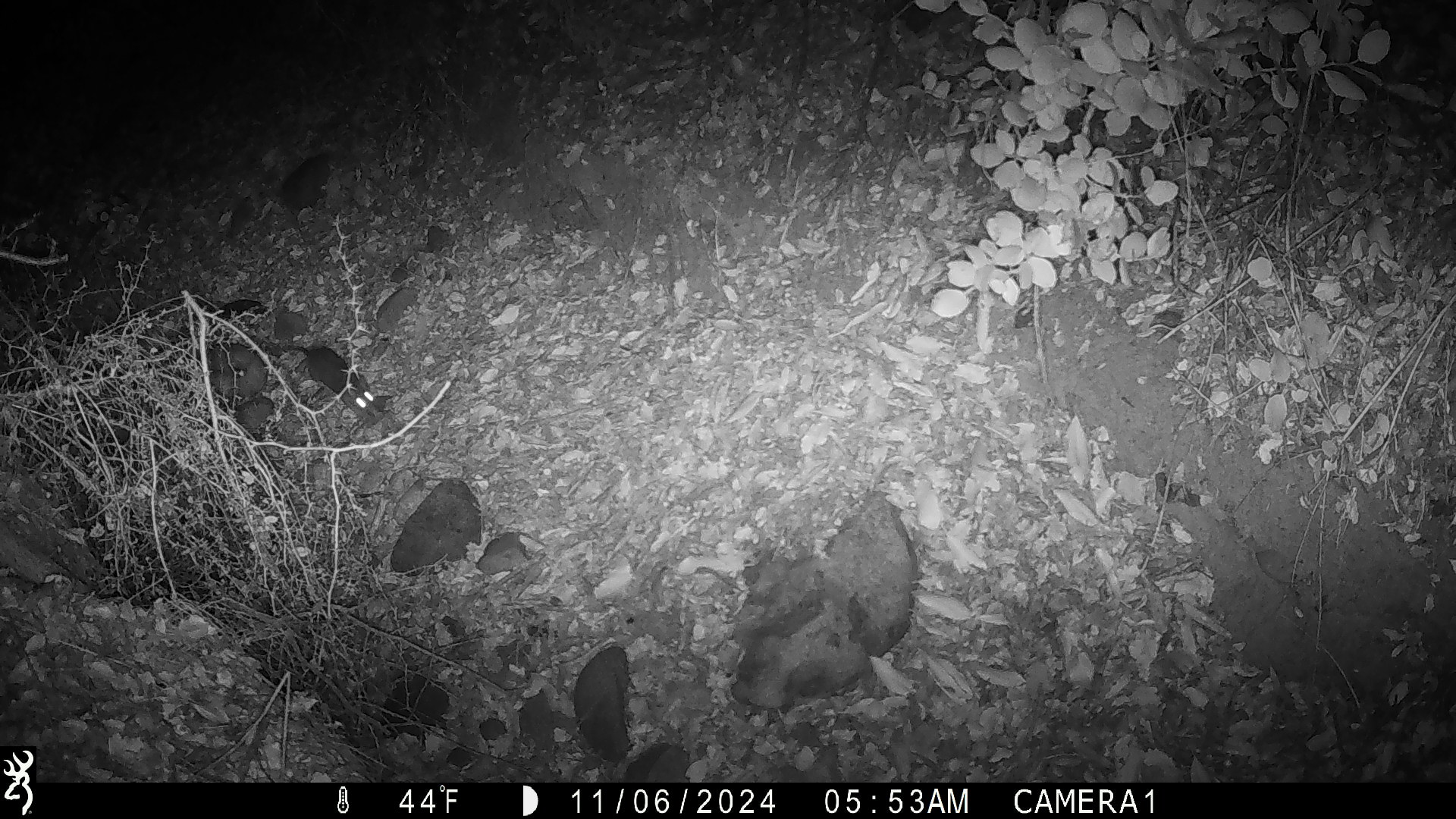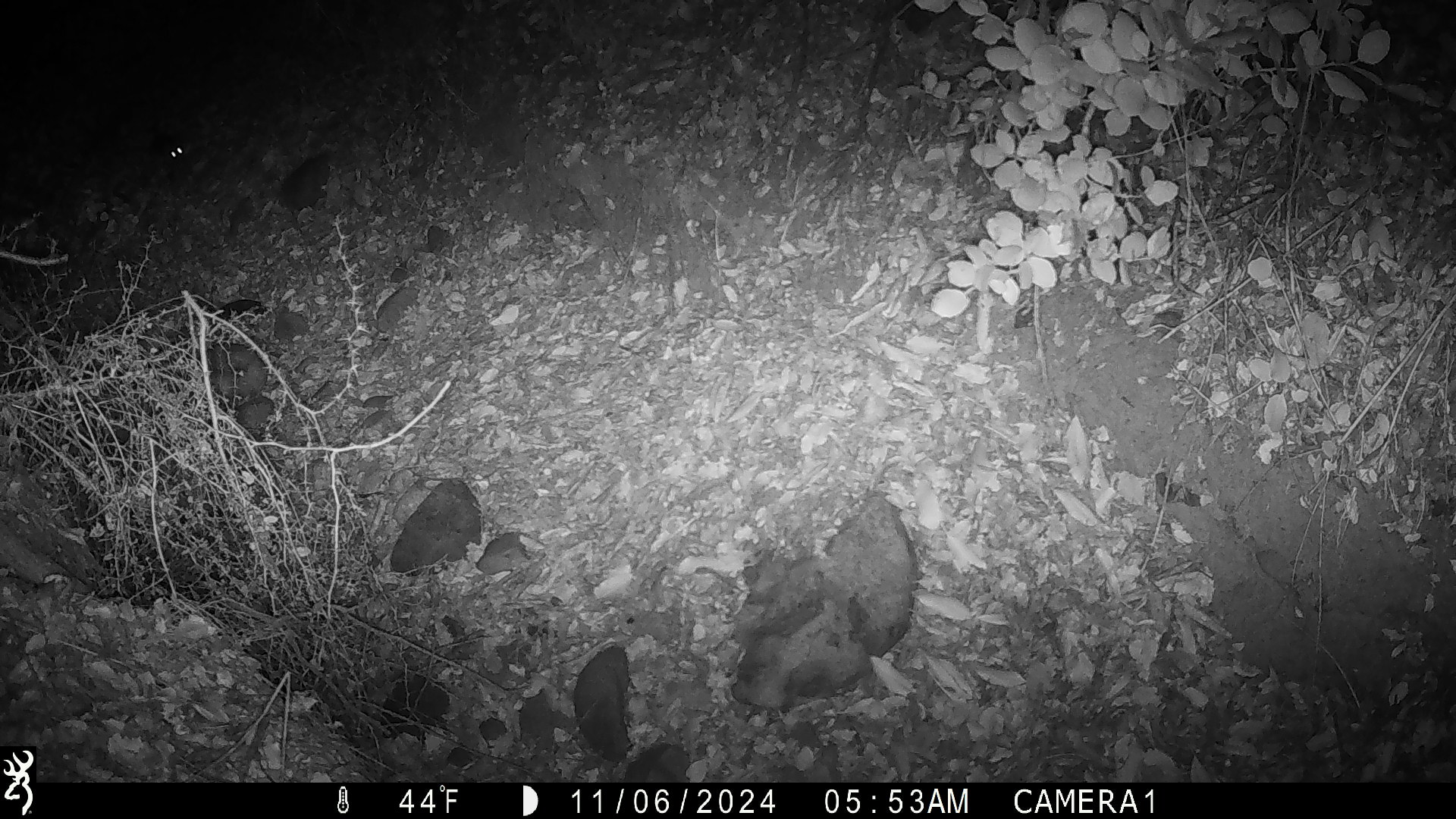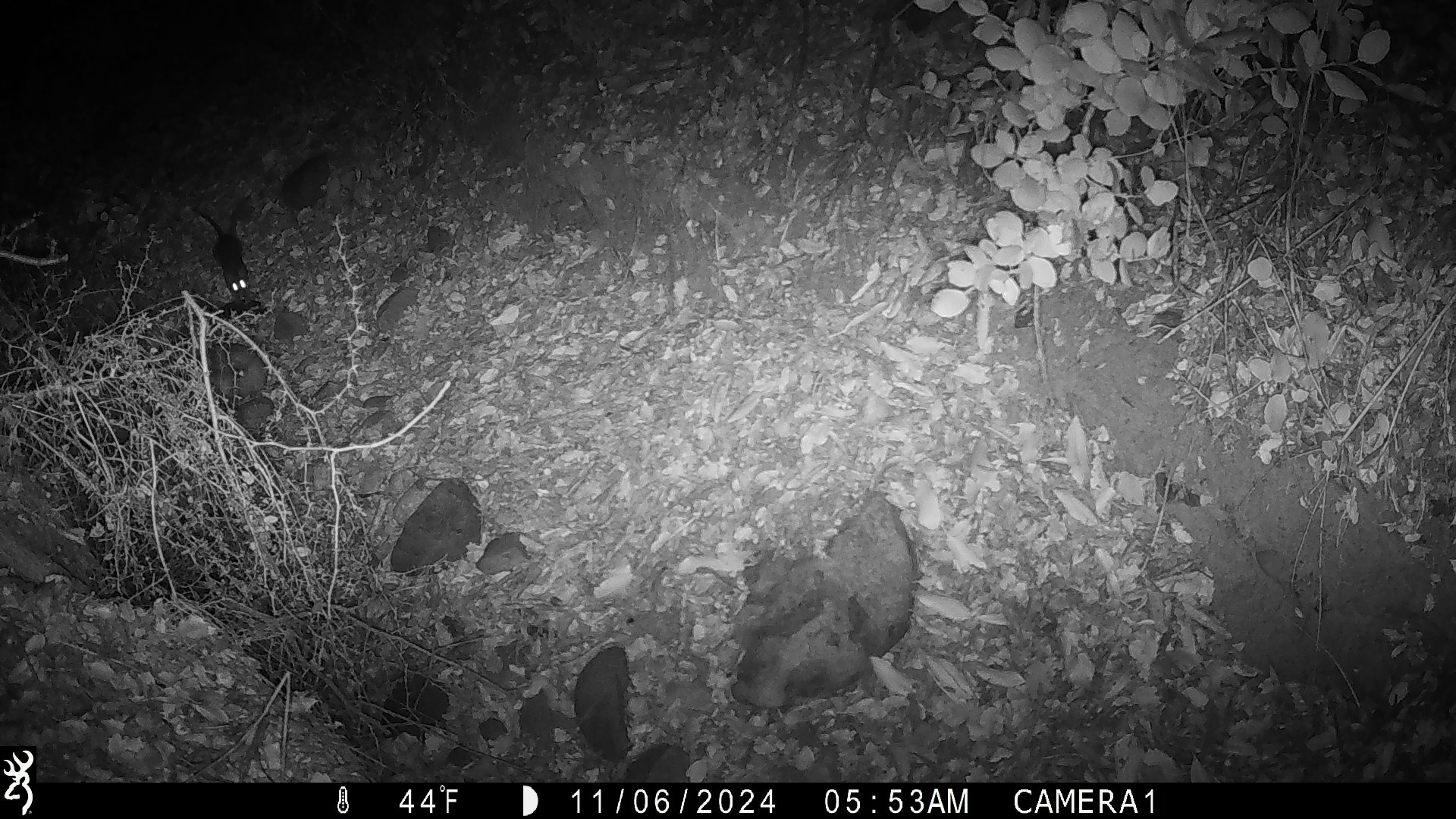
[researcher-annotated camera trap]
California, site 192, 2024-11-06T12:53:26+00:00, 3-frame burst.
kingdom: Animalia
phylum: Chordata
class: Mammalia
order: Rodentia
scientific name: Rodentia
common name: mouse or rat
Mouse or rat (Rodentia).